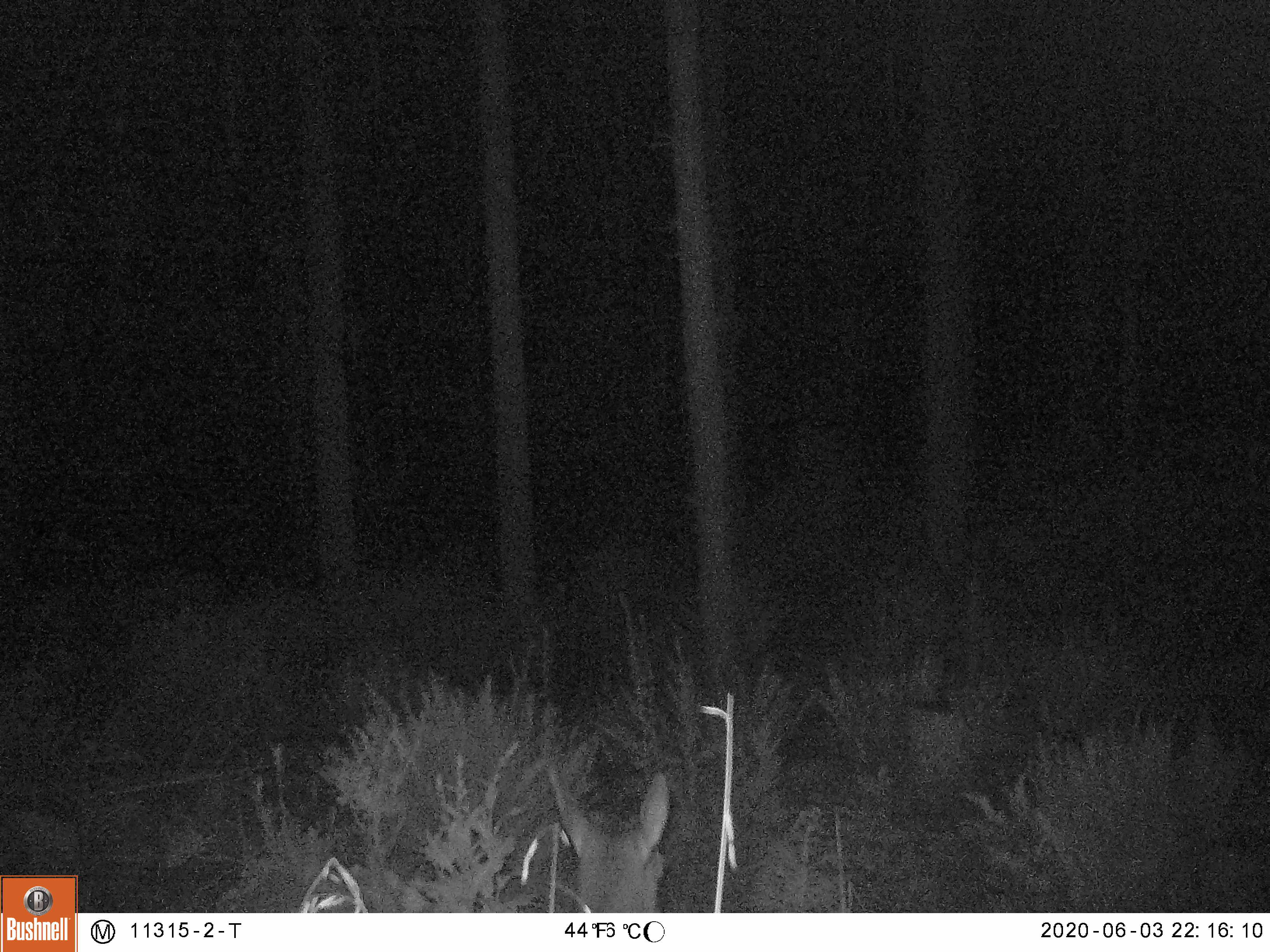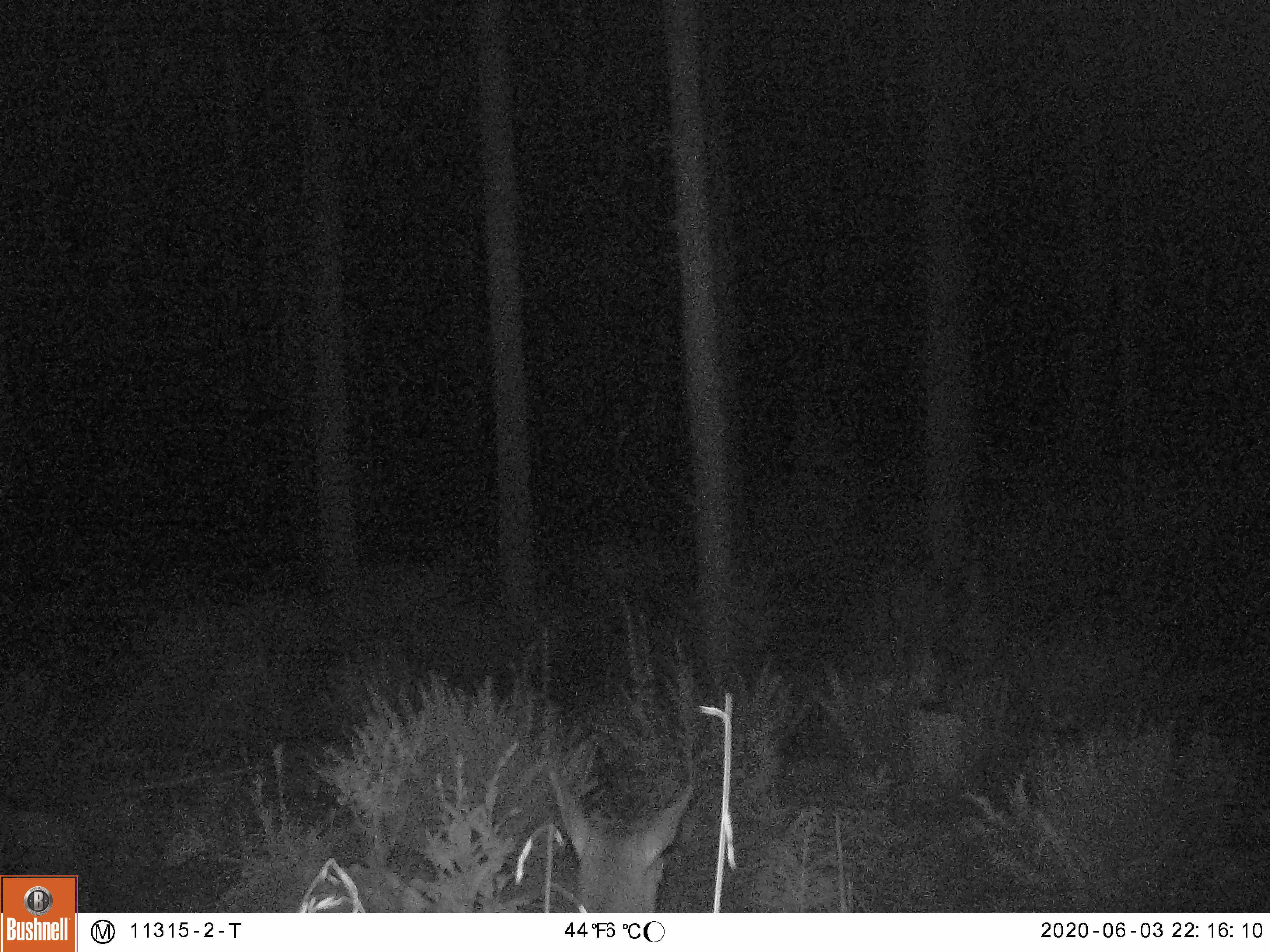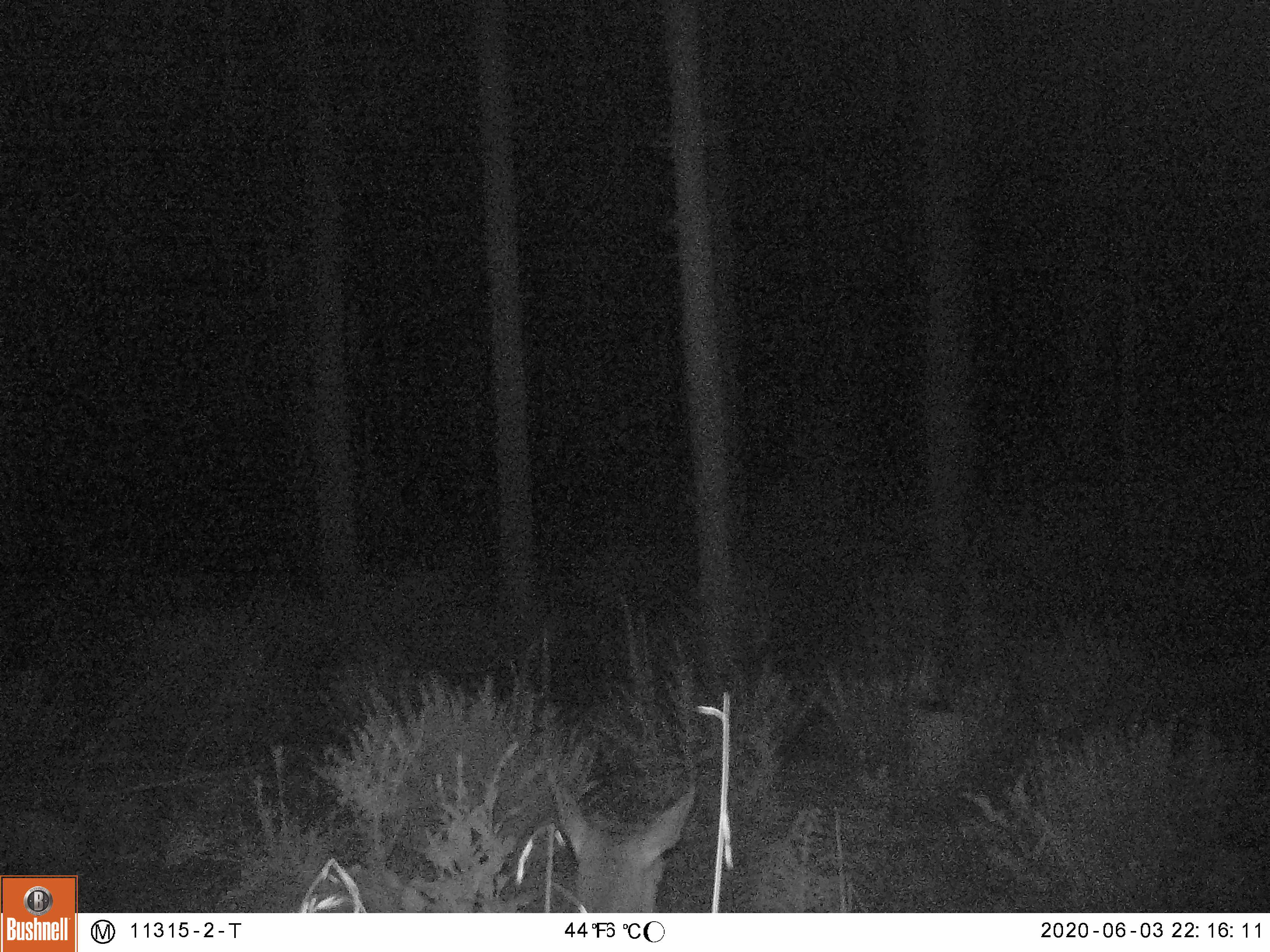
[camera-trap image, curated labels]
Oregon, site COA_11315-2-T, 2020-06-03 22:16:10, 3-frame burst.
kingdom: Animalia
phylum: Chordata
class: Mammalia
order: Artiodactyla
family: Cervidae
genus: Cervus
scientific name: Cervus canadensis roosevelti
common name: roosevelt elk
Roosevelt elk (Cervus canadensis roosevelti).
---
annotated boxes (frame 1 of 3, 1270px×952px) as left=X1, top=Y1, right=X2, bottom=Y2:
roosevelt elk: left=545, top=750, right=682, bottom=904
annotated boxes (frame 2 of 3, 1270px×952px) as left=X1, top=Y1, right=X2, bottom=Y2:
roosevelt elk: left=541, top=763, right=697, bottom=900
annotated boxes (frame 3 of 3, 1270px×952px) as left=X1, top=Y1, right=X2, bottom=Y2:
roosevelt elk: left=534, top=763, right=704, bottom=904